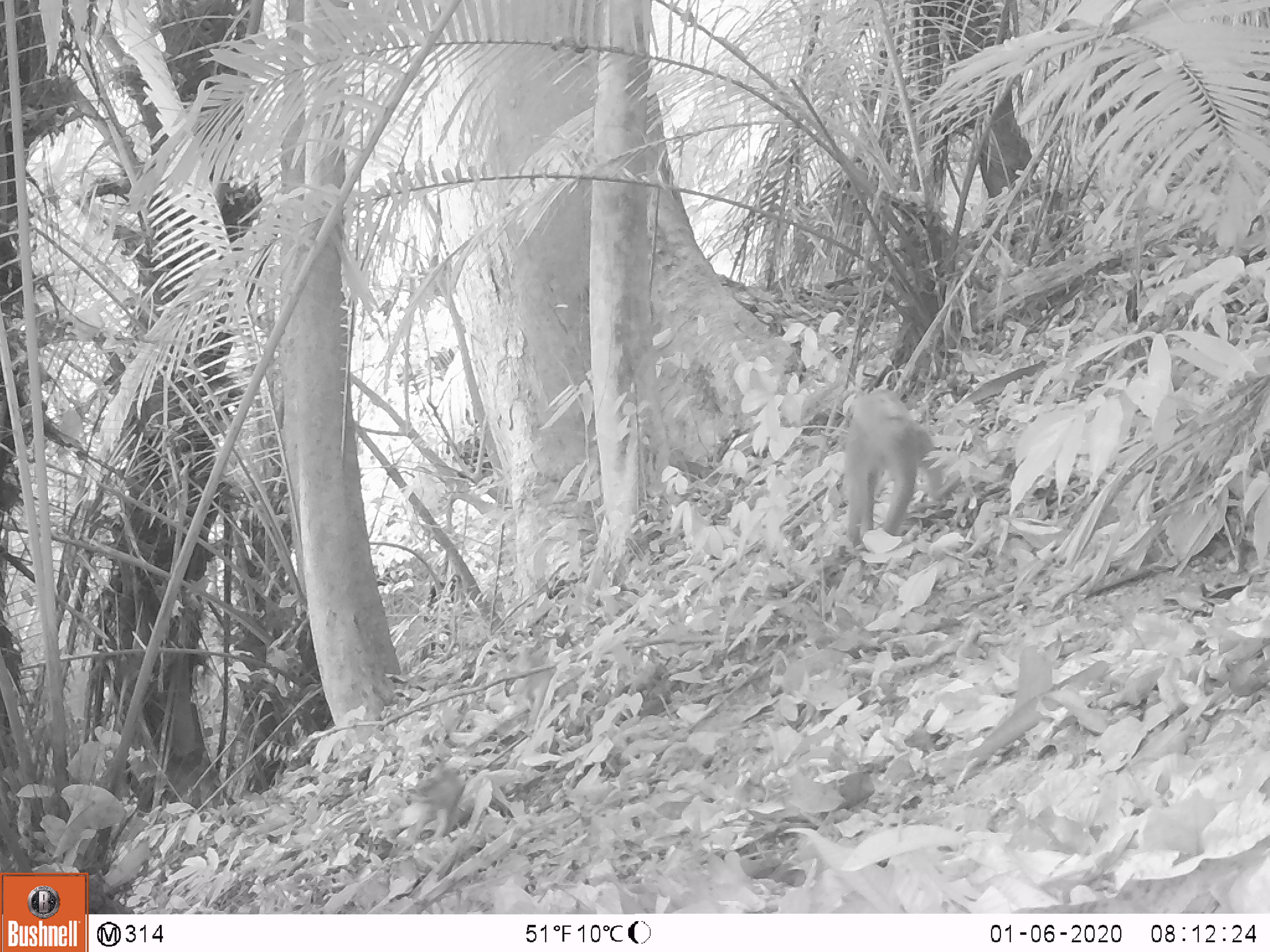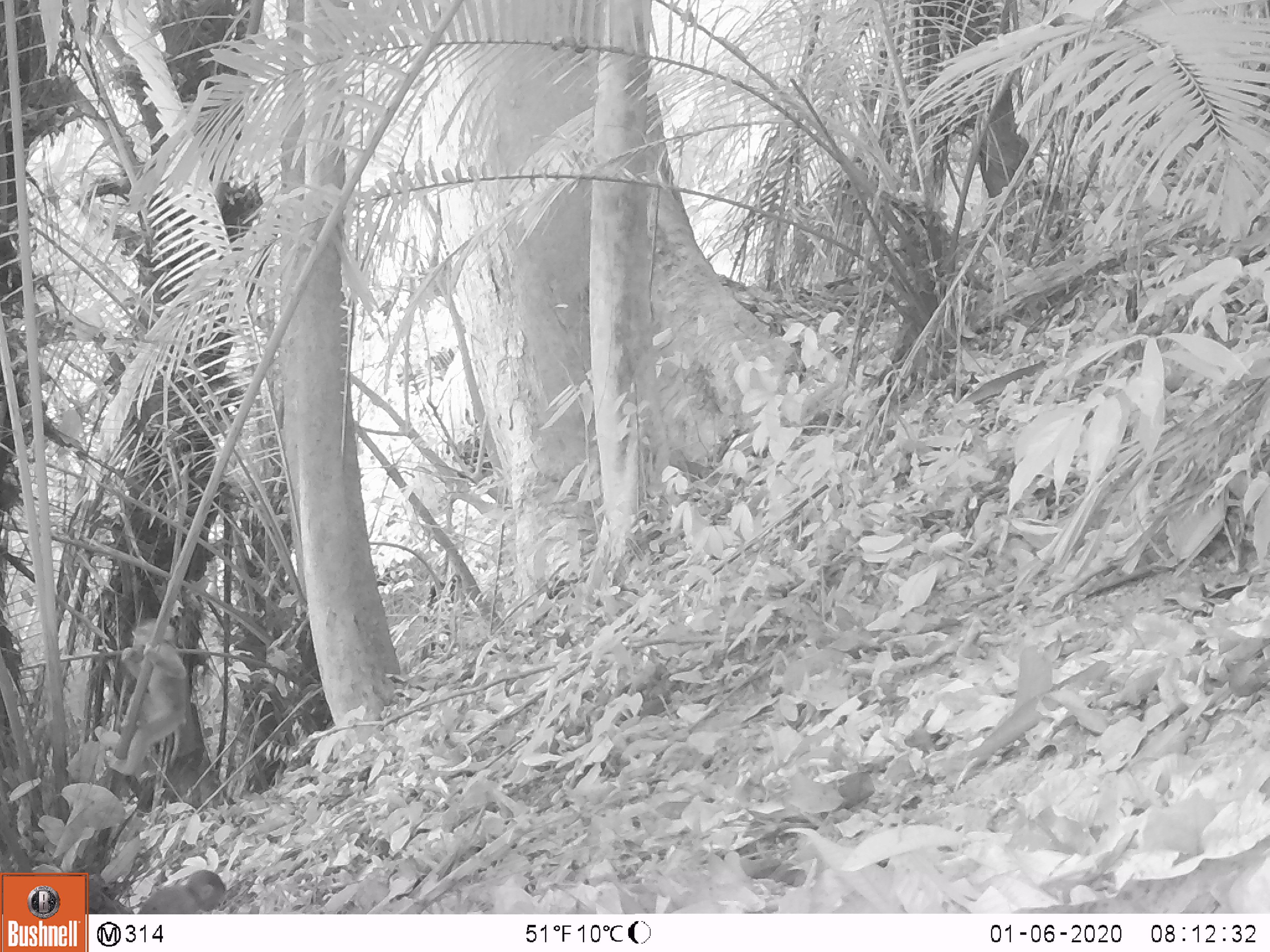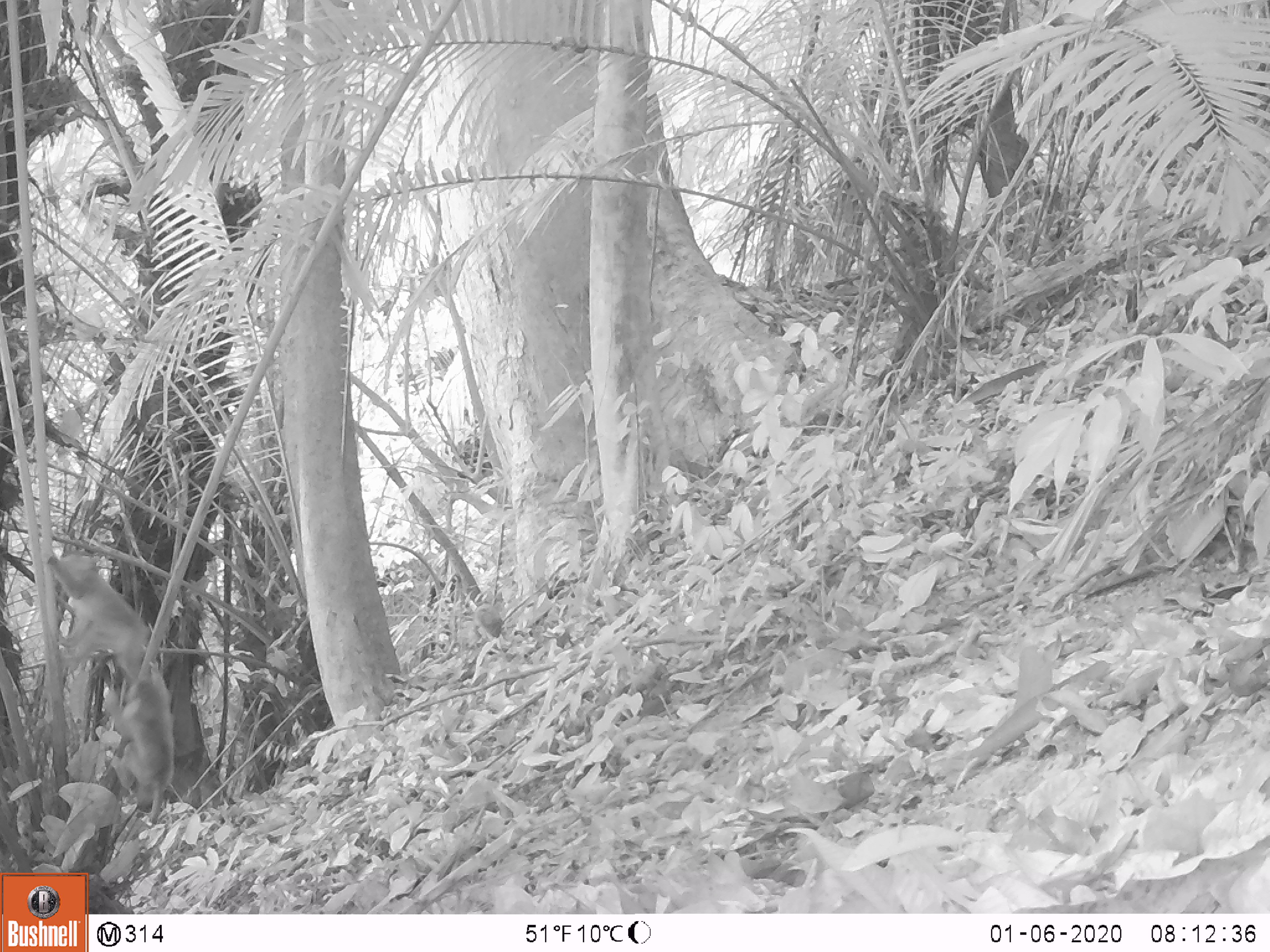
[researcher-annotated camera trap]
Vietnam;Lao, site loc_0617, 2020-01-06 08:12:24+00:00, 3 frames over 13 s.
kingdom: Animalia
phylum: Chordata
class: Mammalia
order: Primates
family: Cercopithecidae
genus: Macaca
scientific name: Macaca nemestrina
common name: pig-tailed macaque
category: pig tailed macaque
Pig tailed macaque (pig-tailed macaque) (Macaca nemestrina). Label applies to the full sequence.